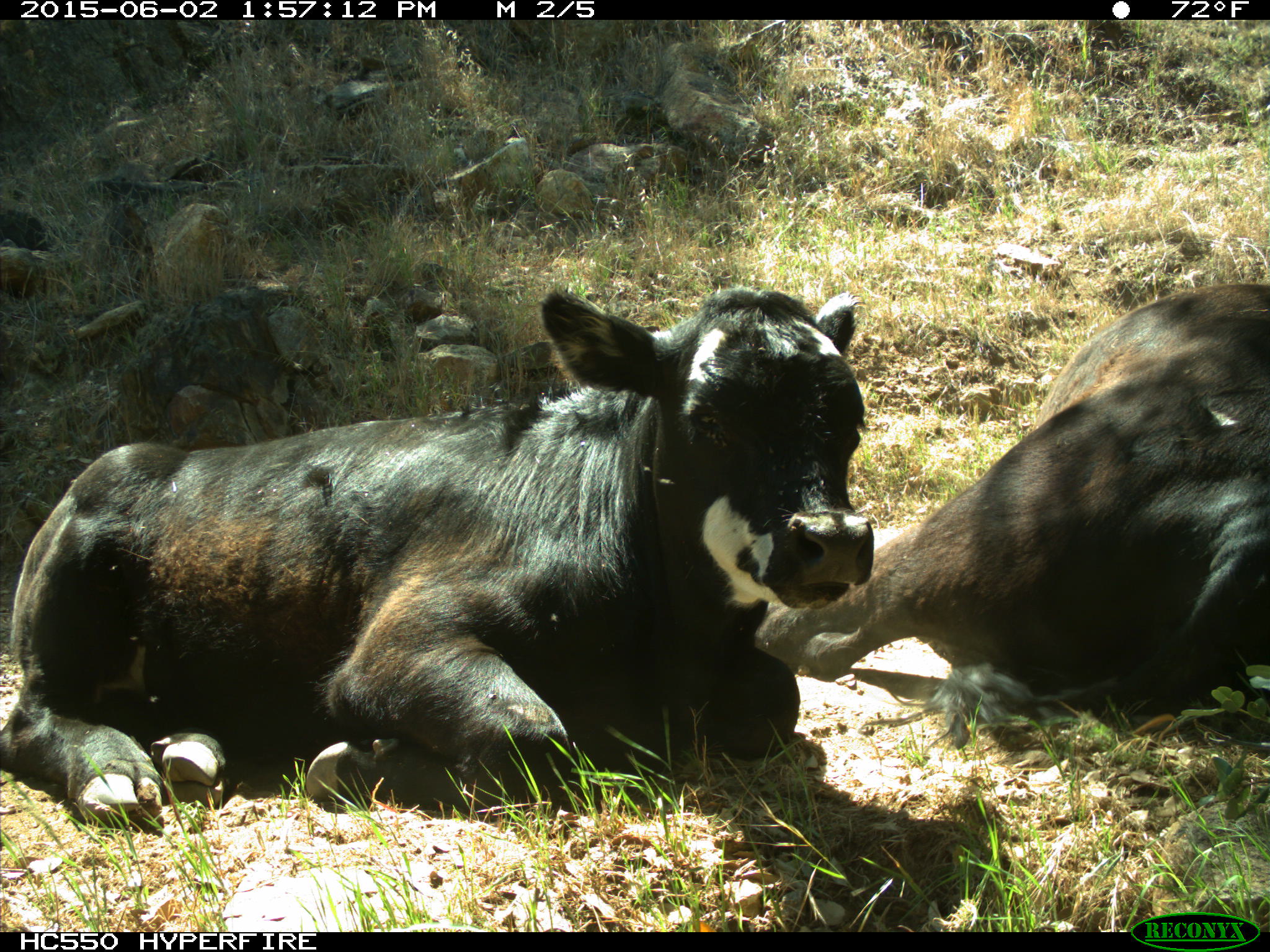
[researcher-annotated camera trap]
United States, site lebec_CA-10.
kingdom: Animalia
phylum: Chordata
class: Mammalia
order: Artiodactyla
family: Bovidae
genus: Bos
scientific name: Bos taurus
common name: domestic cow